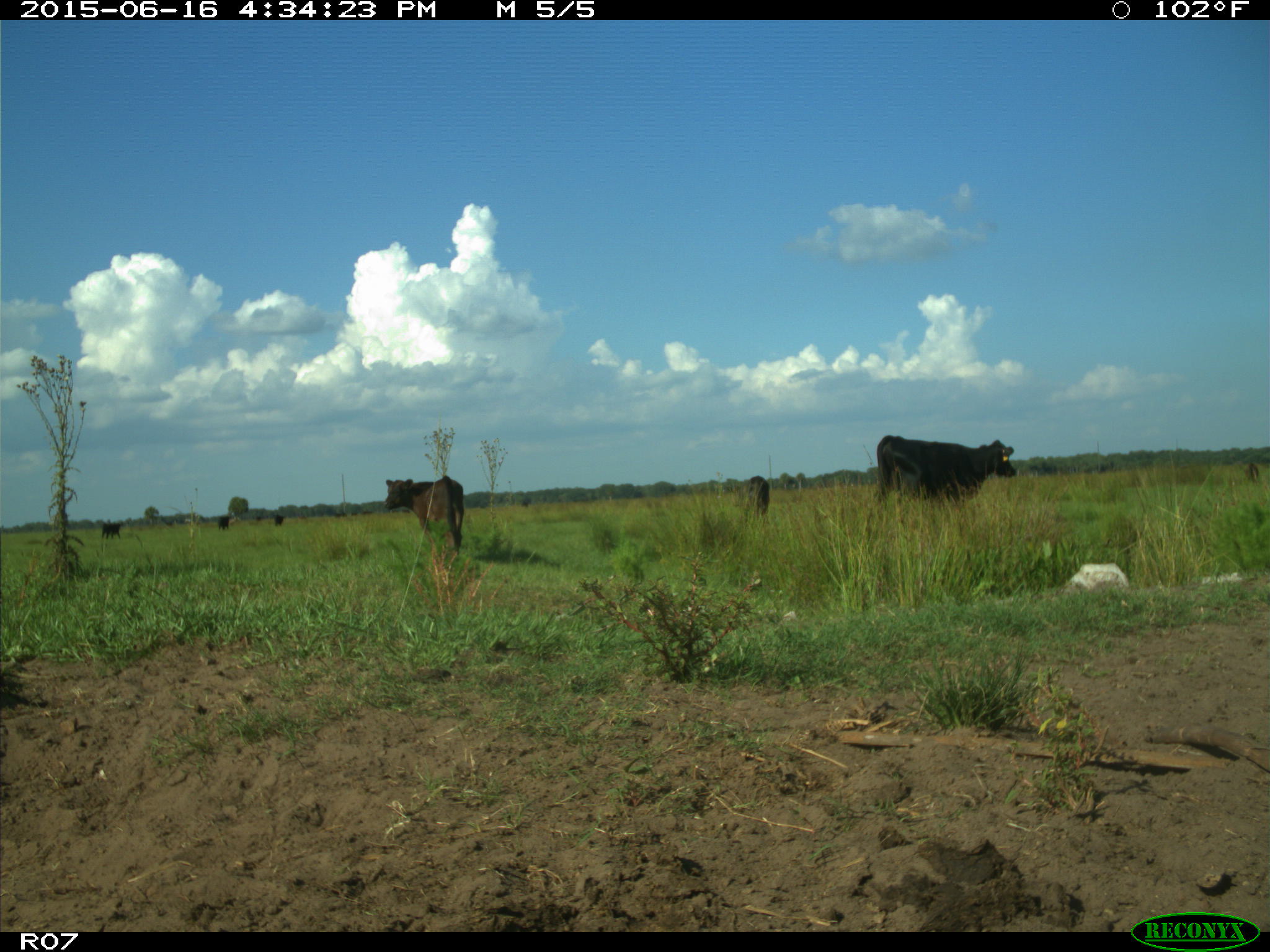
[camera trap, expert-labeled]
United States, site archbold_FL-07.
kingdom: Animalia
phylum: Chordata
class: Mammalia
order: Artiodactyla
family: Bovidae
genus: Bos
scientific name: Bos taurus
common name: domestic cow